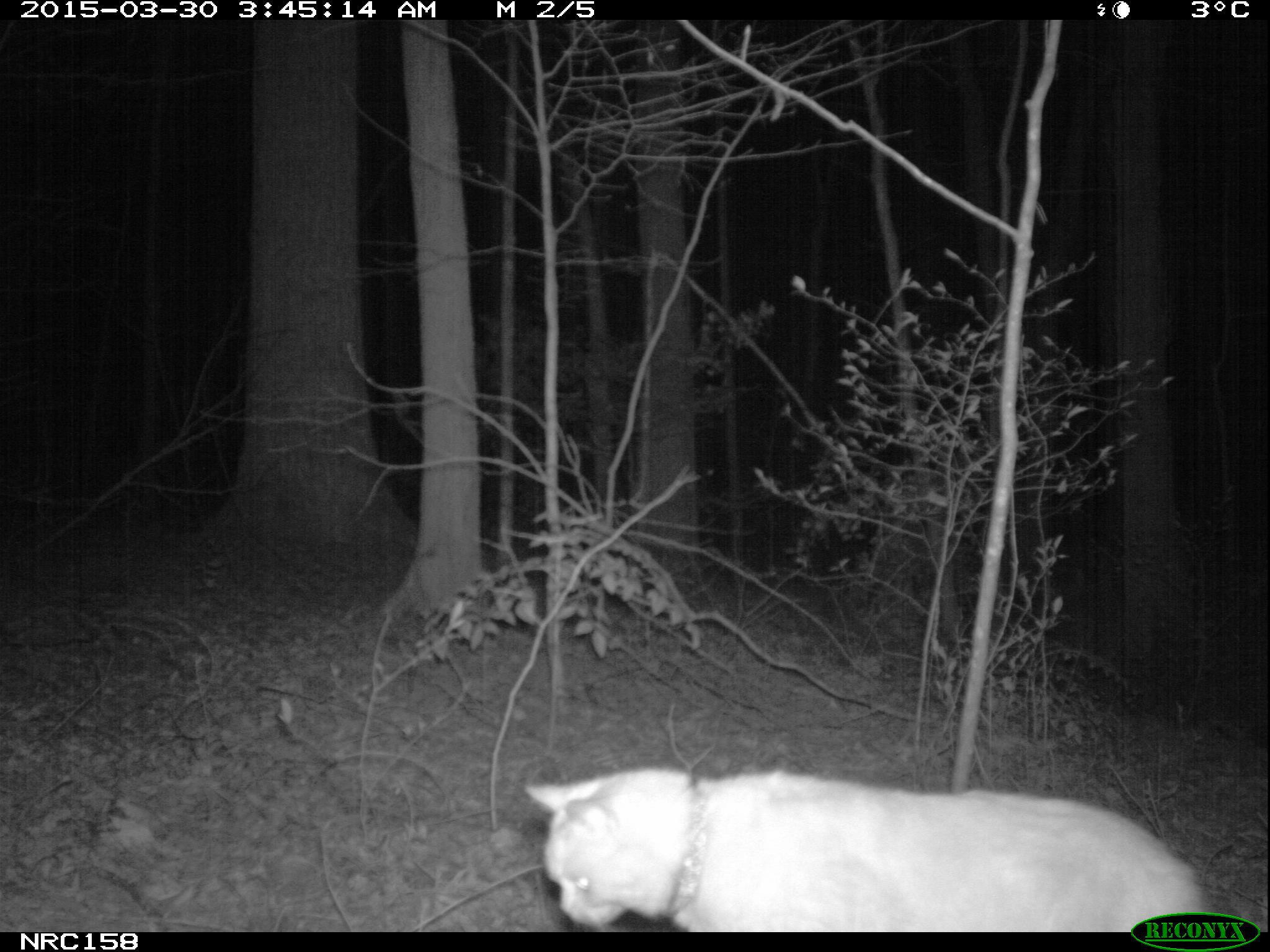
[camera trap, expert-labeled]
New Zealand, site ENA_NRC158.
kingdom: Animalia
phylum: Chordata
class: Mammalia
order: Carnivora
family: Felidae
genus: Felis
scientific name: Felis catus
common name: domestic cat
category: cat